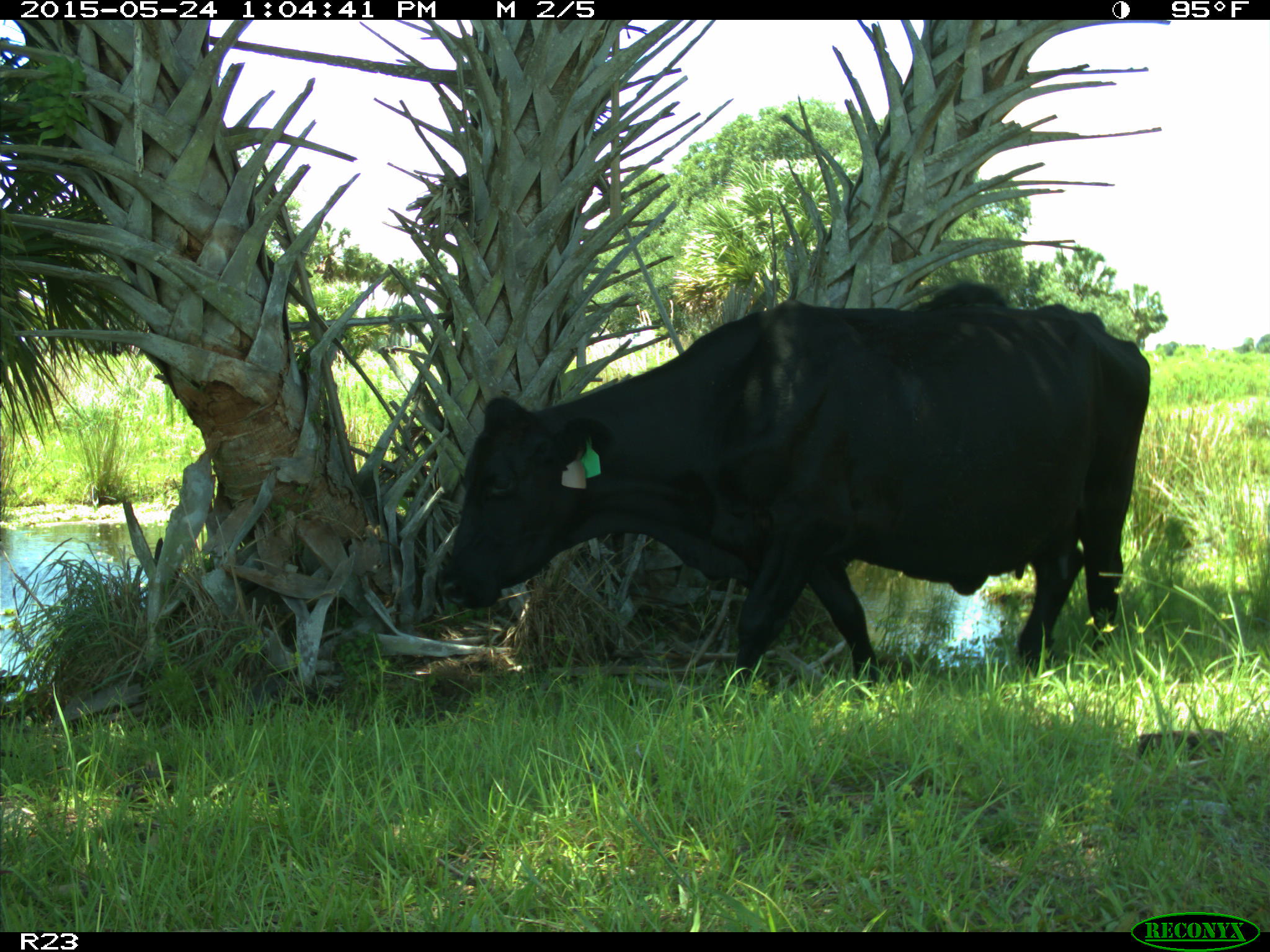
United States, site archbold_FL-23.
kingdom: Animalia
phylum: Chordata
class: Mammalia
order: Artiodactyla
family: Bovidae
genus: Bos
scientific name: Bos taurus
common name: domestic cow